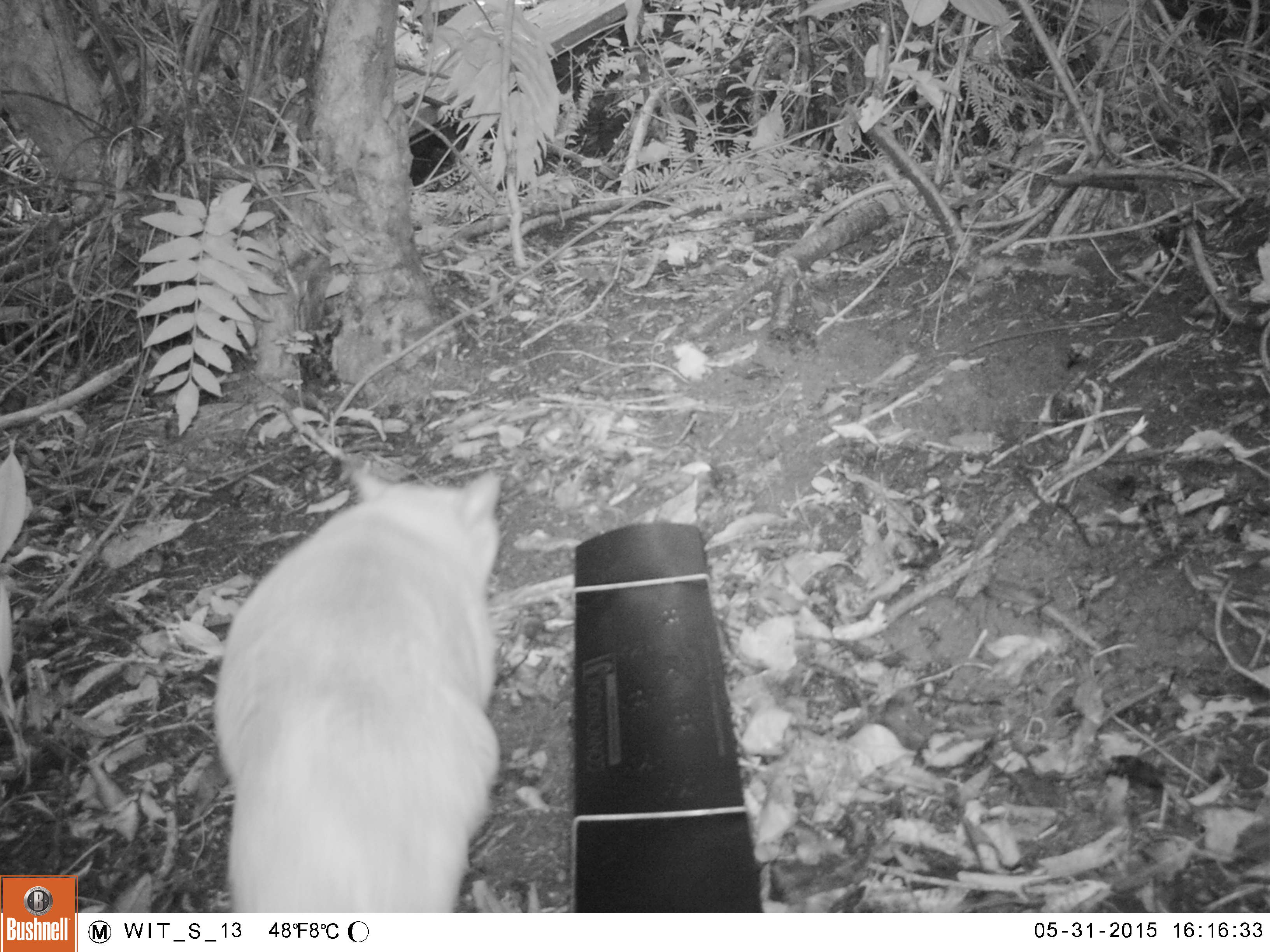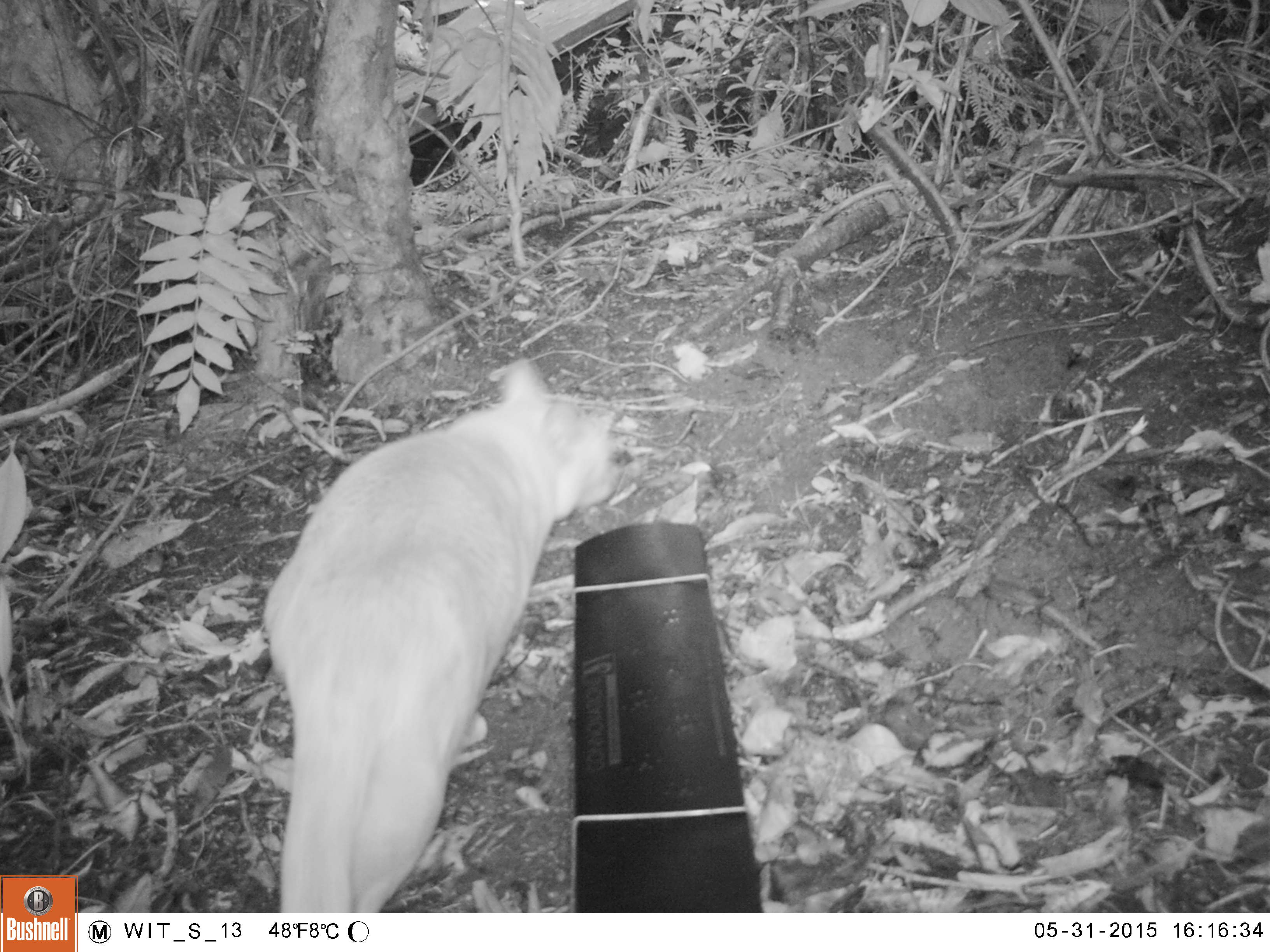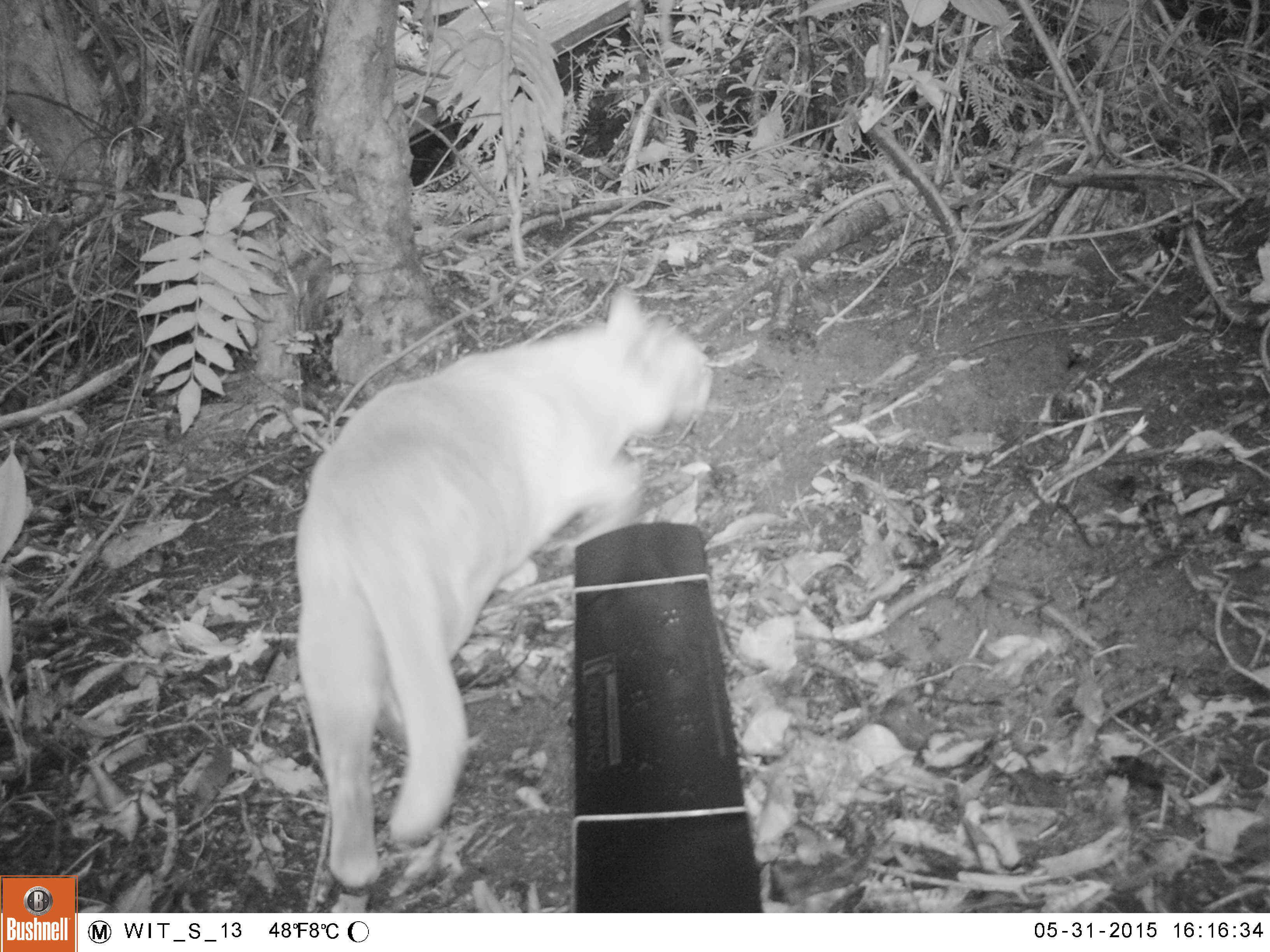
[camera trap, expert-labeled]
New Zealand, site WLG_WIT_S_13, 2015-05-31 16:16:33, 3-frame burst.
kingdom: Animalia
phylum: Chordata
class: Mammalia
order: Carnivora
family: Felidae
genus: Felis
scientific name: Felis catus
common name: domestic cat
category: cat